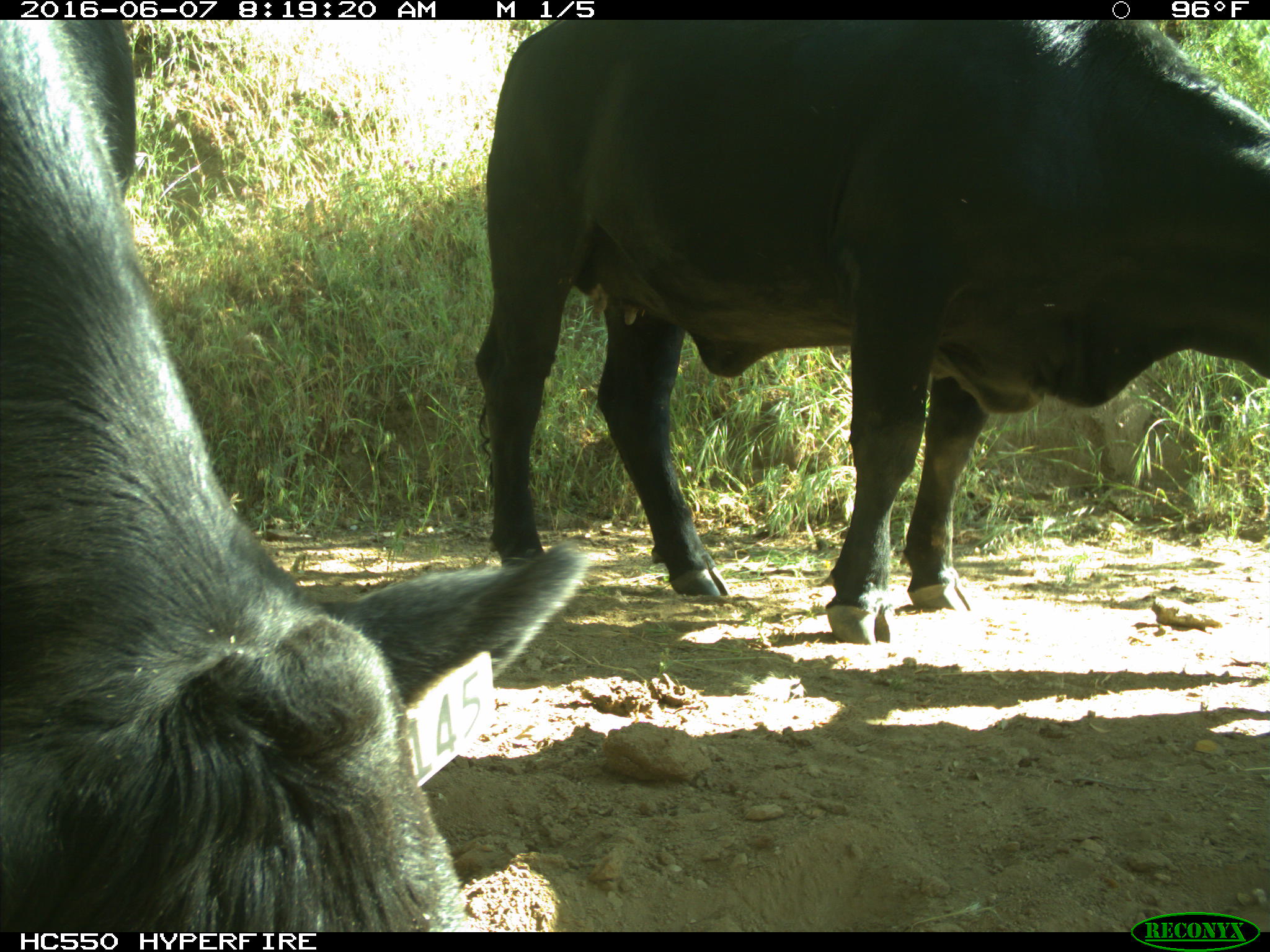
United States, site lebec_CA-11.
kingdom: Animalia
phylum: Chordata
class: Mammalia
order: Artiodactyla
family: Bovidae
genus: Bos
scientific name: Bos taurus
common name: domestic cow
Bos taurus (domestic cow).